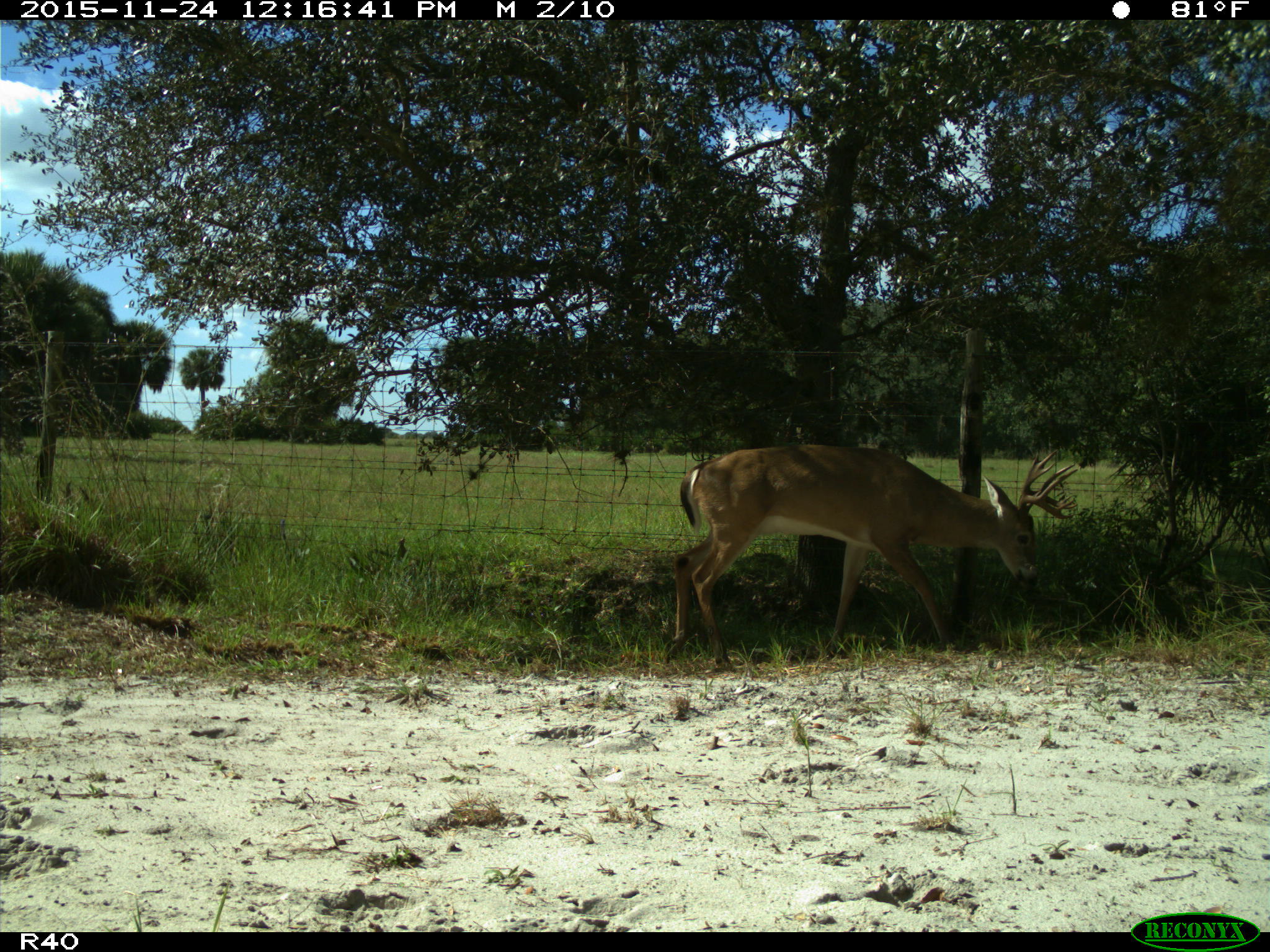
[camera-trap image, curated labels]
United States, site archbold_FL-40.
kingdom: Animalia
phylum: Chordata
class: Mammalia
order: Artiodactyla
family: Cervidae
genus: Odocoileus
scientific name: Odocoileus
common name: deer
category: unidentified deer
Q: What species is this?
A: Unidentified deer (deer) (Odocoileus).